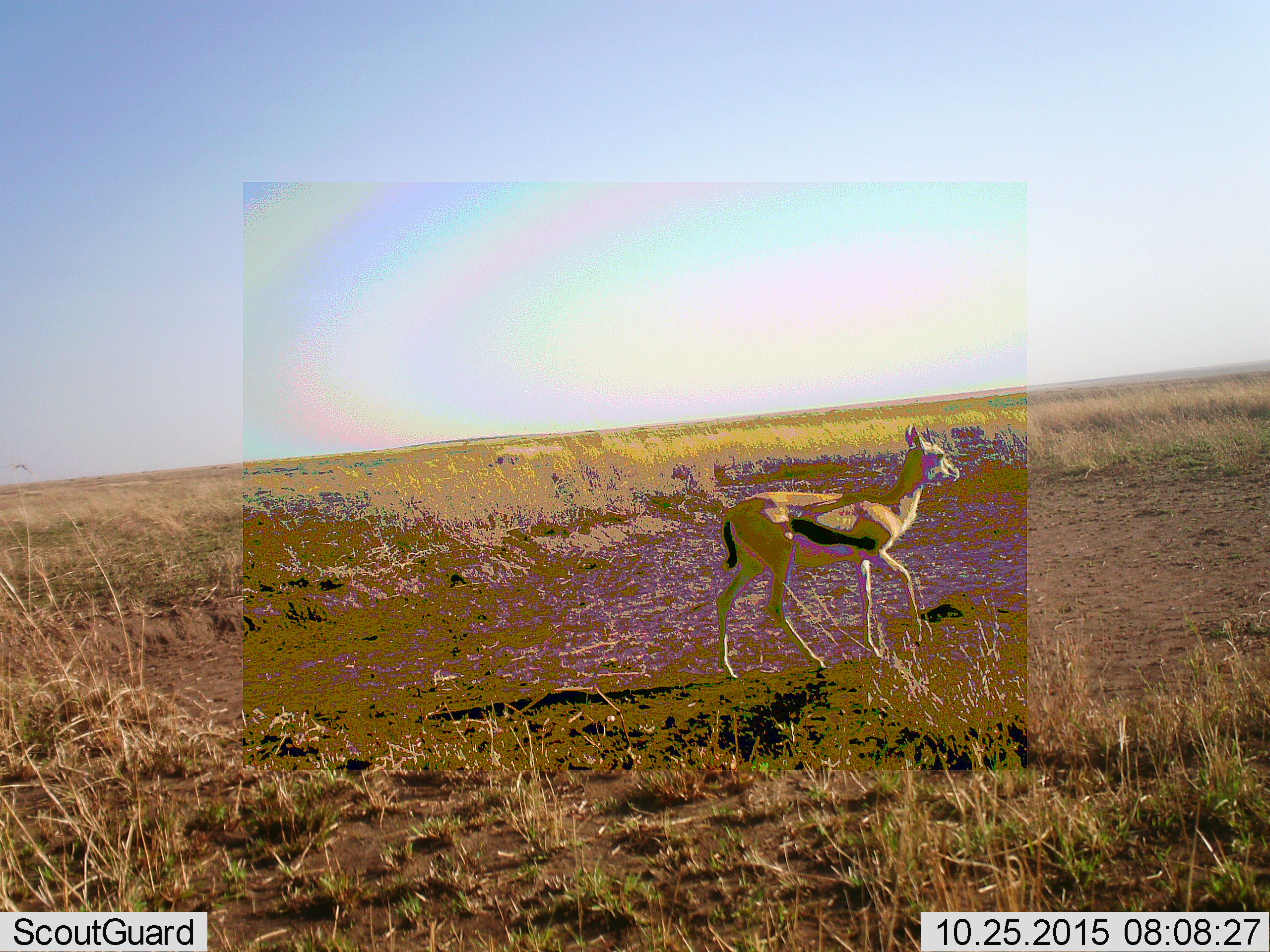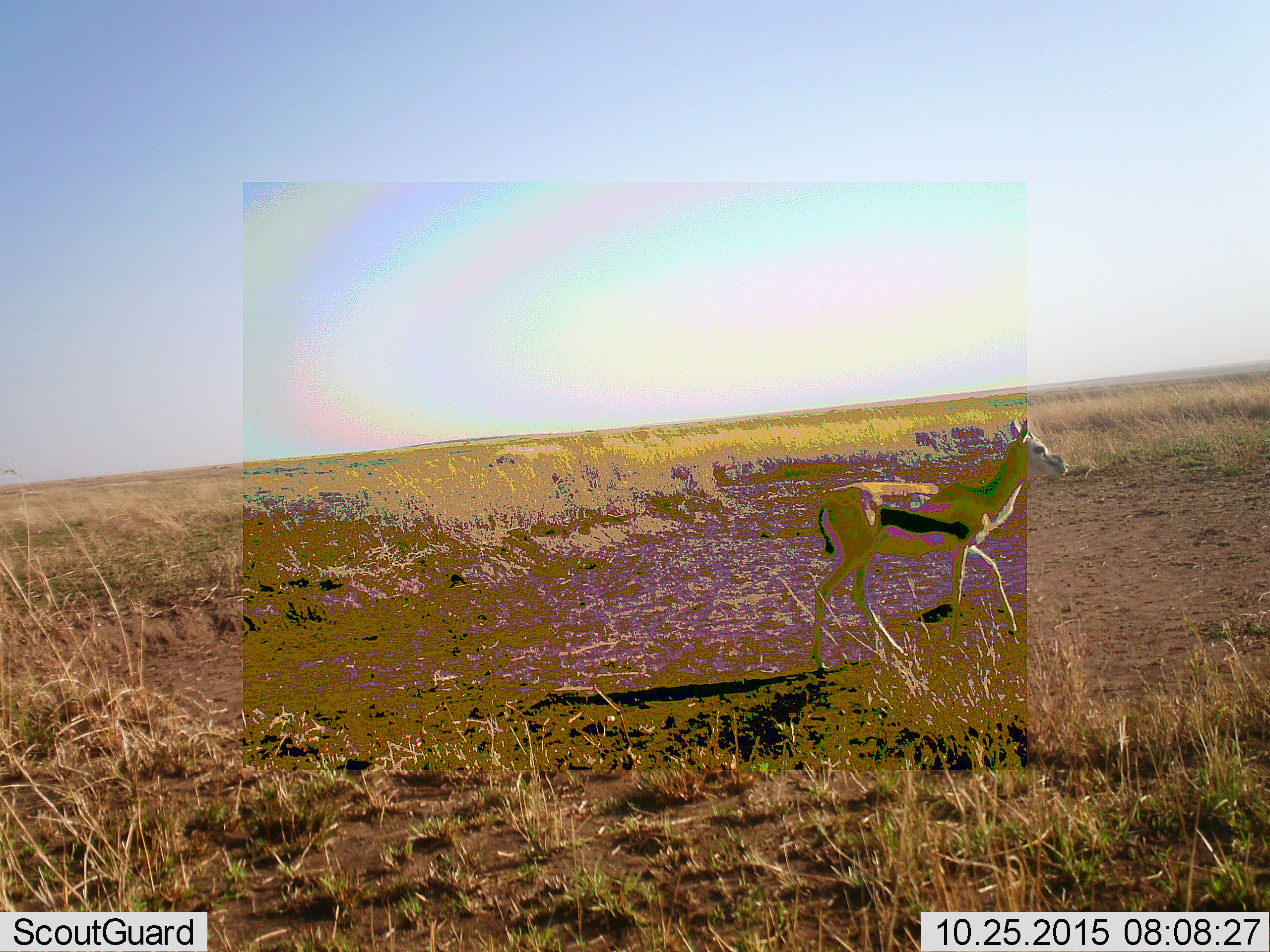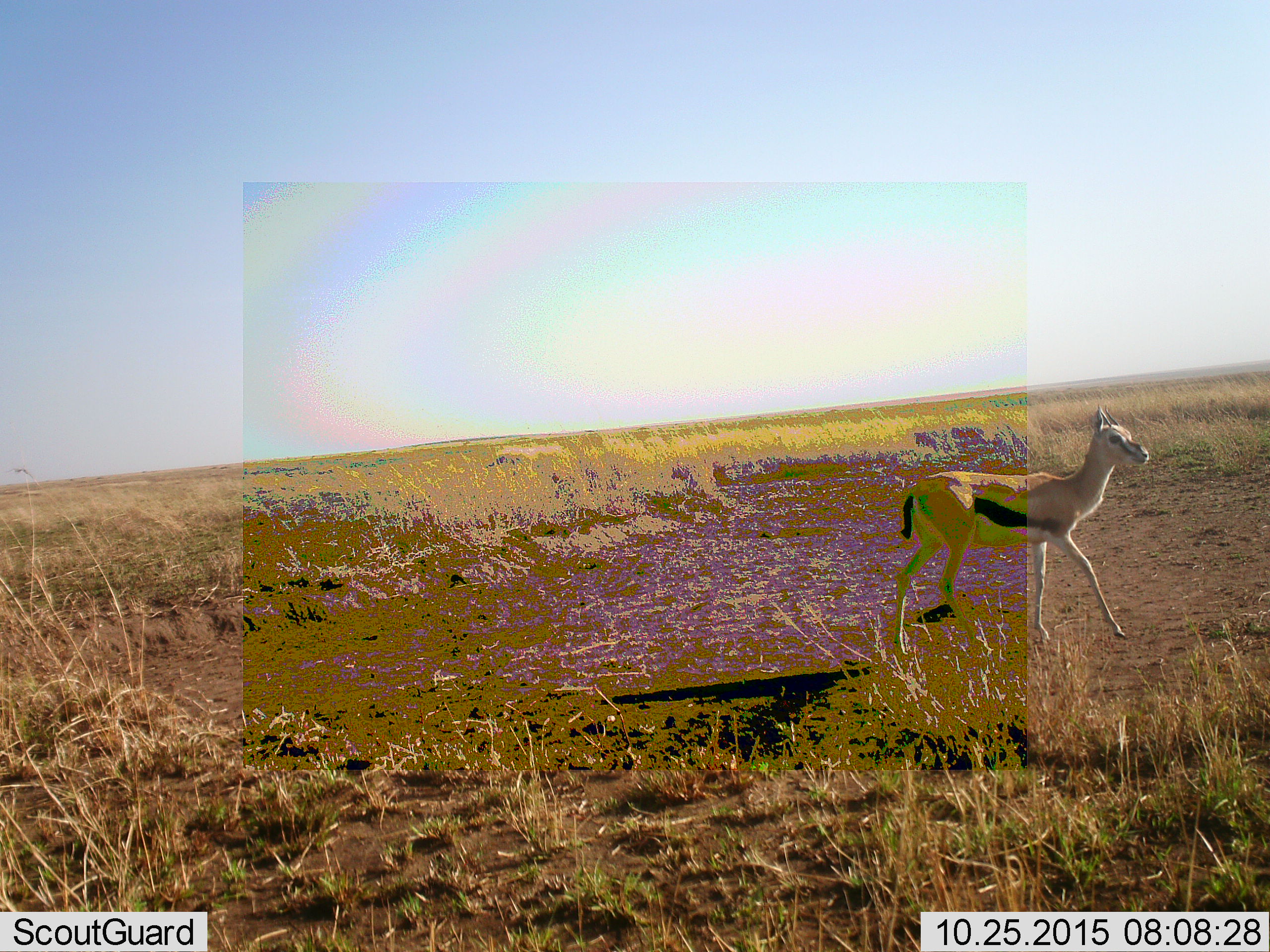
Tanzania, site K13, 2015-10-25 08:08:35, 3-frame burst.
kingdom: Animalia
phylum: Chordata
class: Mammalia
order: Artiodactyla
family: Bovidae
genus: Eudorcas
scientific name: Eudorcas thomsonii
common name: thomson's gazelle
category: gazellethomsons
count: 1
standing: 25%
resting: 0%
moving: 100%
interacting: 0%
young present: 25%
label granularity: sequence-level